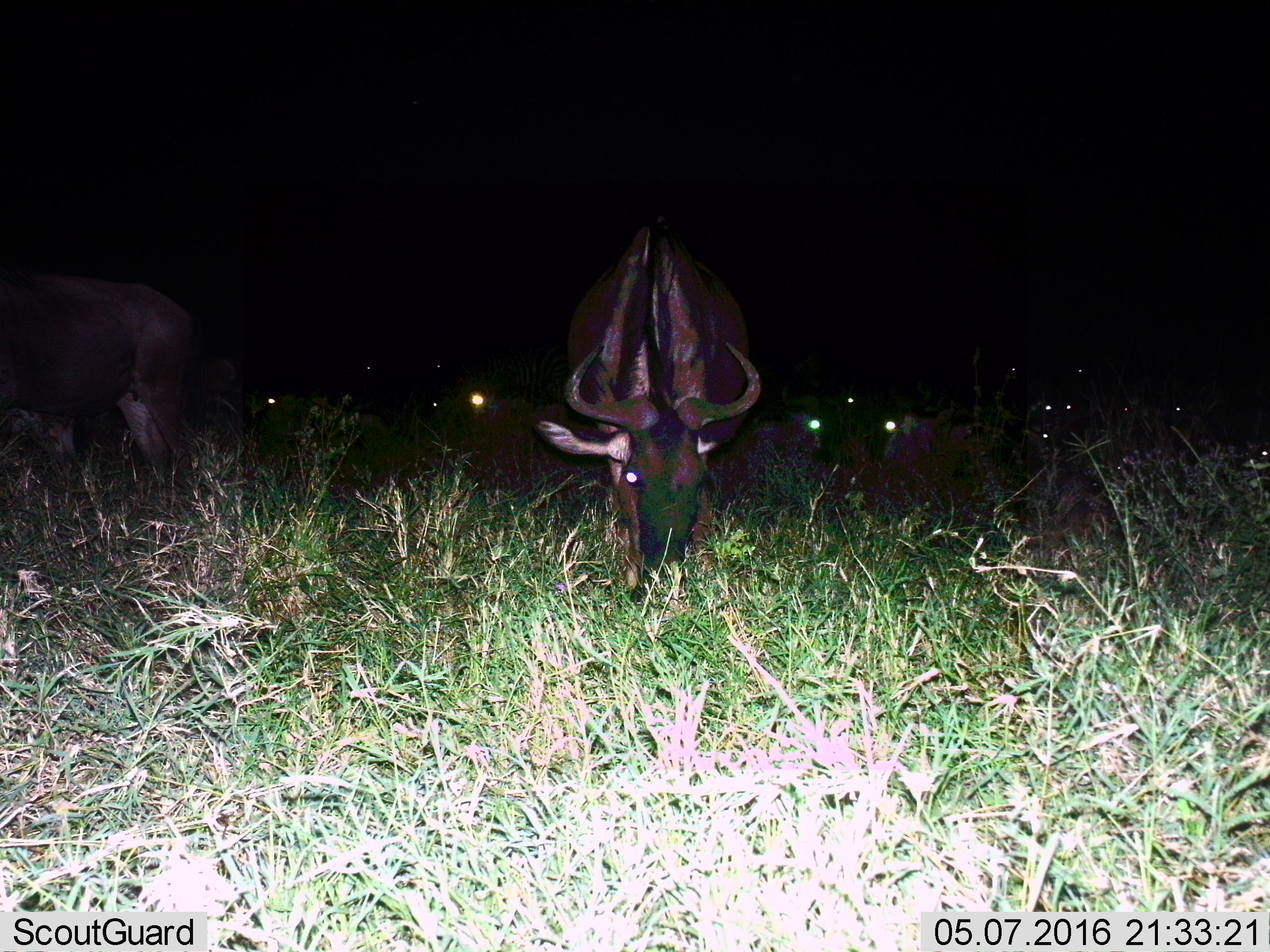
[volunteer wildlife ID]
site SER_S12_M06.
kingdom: Animalia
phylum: Chordata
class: Mammalia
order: Artiodactyla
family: Bovidae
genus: Connochaetes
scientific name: Connochaetes taurinus taurinus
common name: blue wildebeest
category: wildebeestblue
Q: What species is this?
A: Wildebeestblue (blue wildebeest) (Connochaetes taurinus taurinus).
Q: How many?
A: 11-50.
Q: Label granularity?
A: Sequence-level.